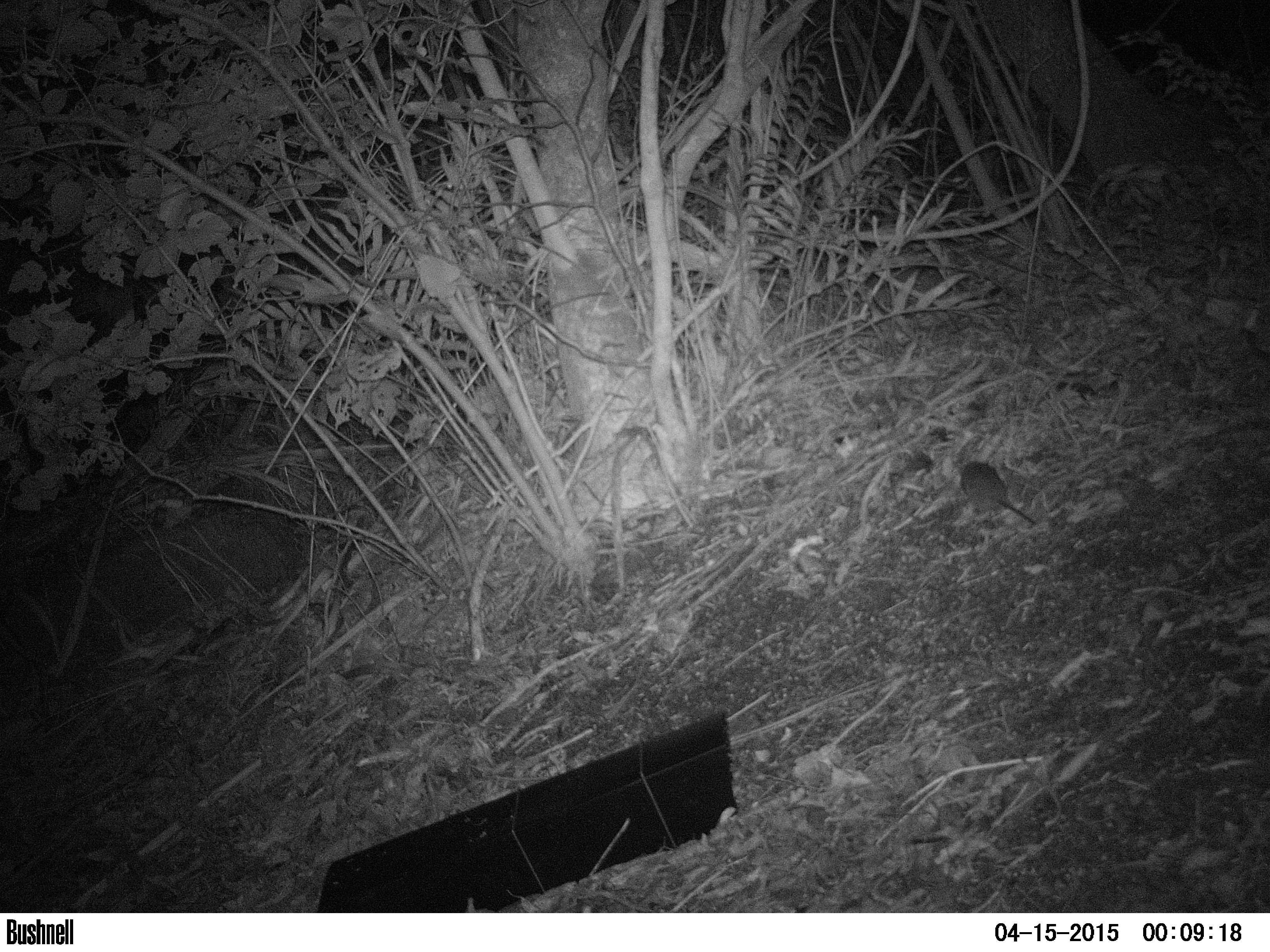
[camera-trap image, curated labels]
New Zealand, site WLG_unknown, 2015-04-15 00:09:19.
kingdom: Animalia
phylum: Chordata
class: Mammalia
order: Rodentia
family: Muridae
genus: Rattus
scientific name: Rattus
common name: rat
Rat (Rattus).